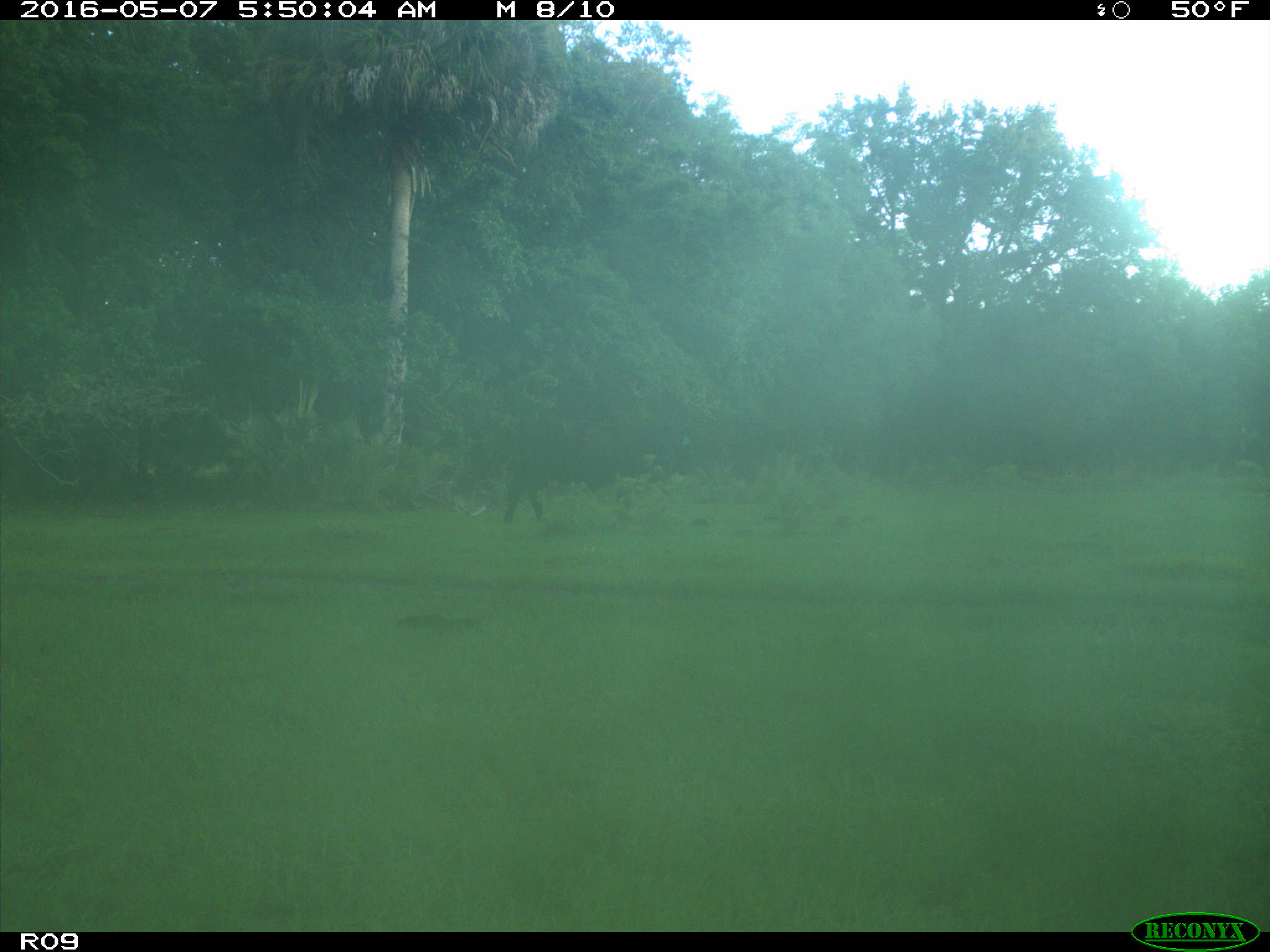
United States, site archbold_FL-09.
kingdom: Animalia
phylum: Chordata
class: Mammalia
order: Artiodactyla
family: Bovidae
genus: Bos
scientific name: Bos taurus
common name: domestic cow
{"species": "Bos taurus (domestic cow)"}